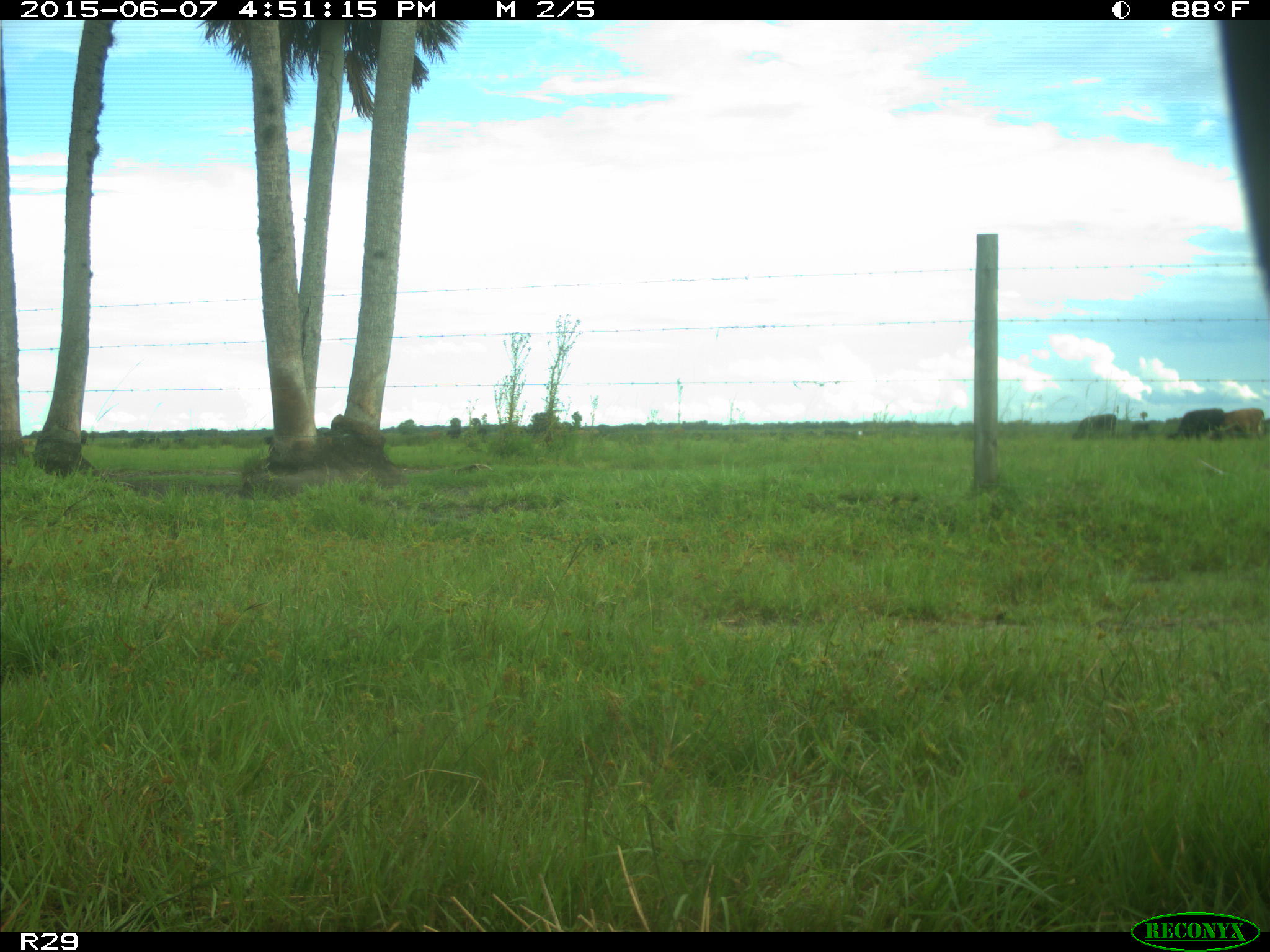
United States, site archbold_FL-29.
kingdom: Animalia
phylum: Chordata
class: Mammalia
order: Artiodactyla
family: Bovidae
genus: Bos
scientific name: Bos taurus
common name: domestic cow